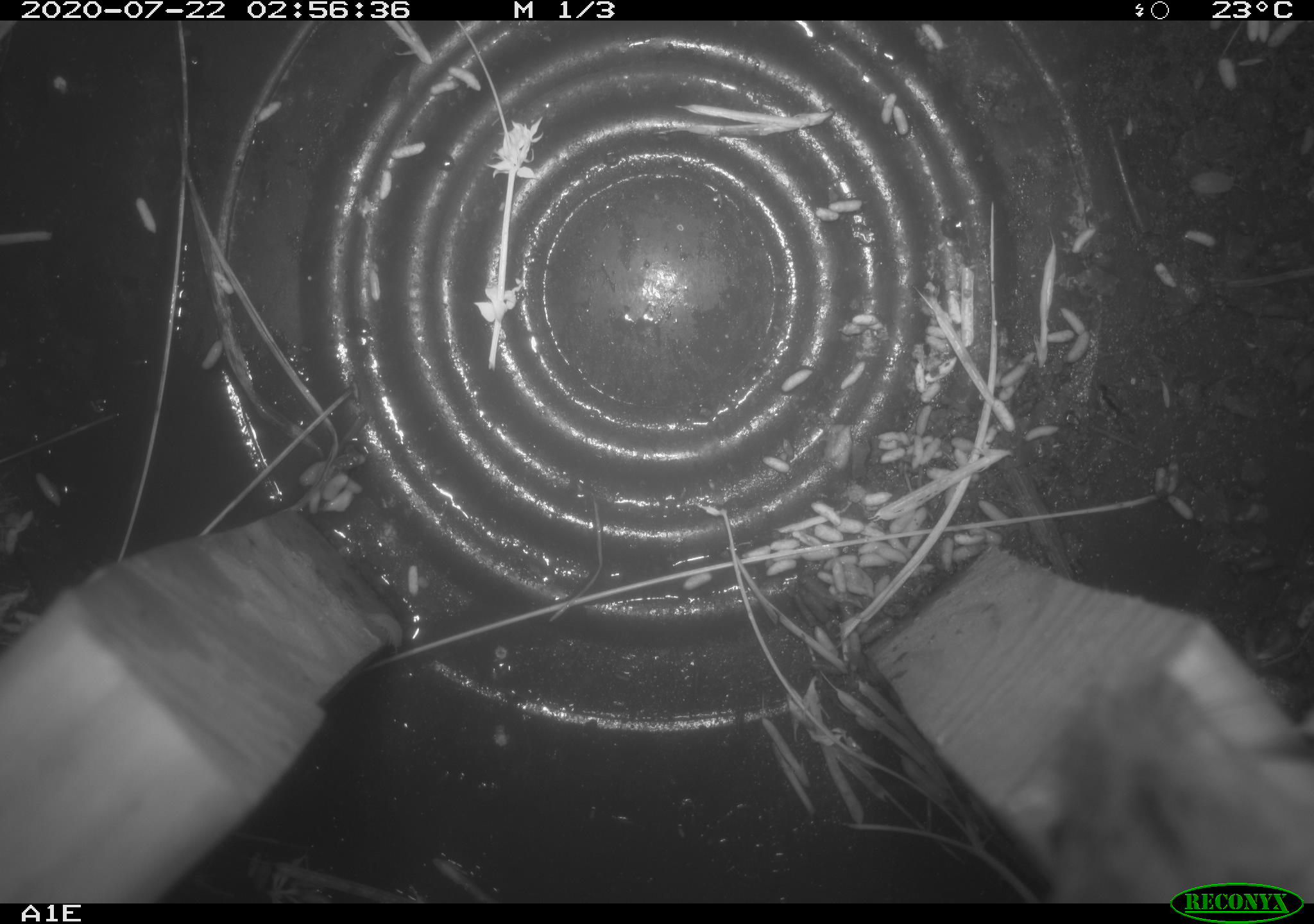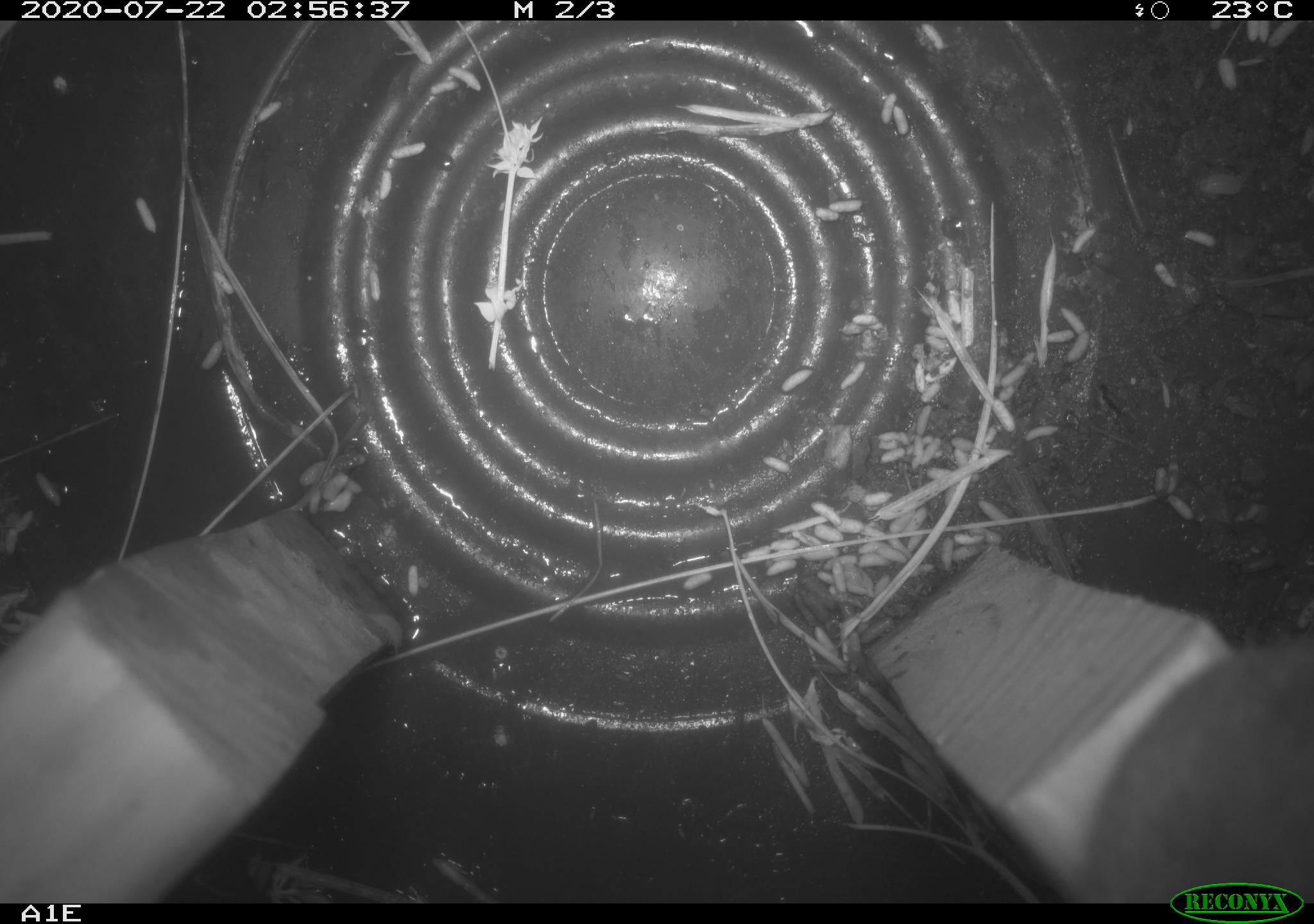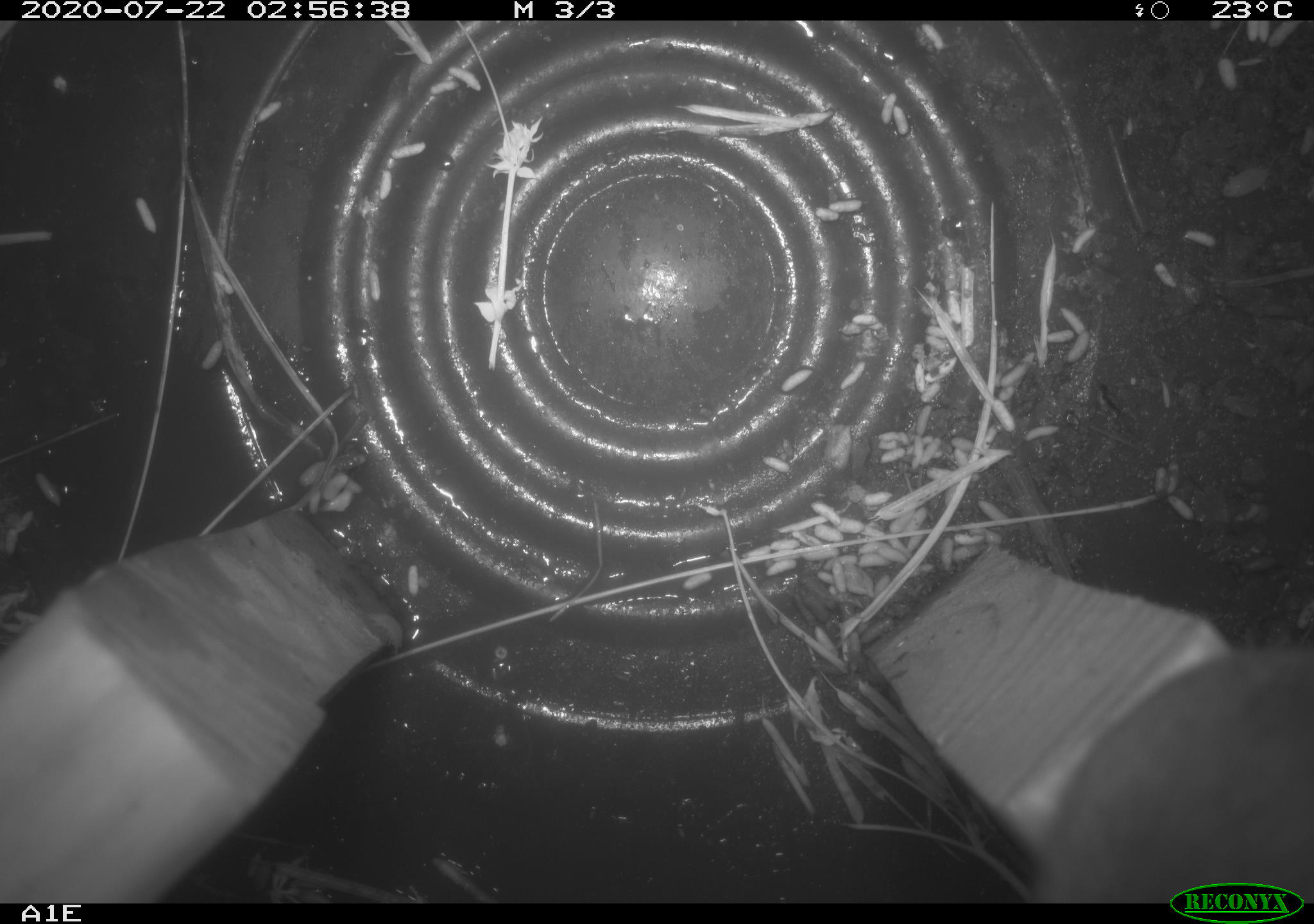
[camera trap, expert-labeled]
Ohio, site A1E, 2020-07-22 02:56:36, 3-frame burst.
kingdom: Animalia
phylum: Chordata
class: Mammalia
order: Rodentia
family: Cricetidae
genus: Peromyscus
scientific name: Peromyscus leucopus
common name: white-footed mouse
White-footed mouse (Peromyscus leucopus).